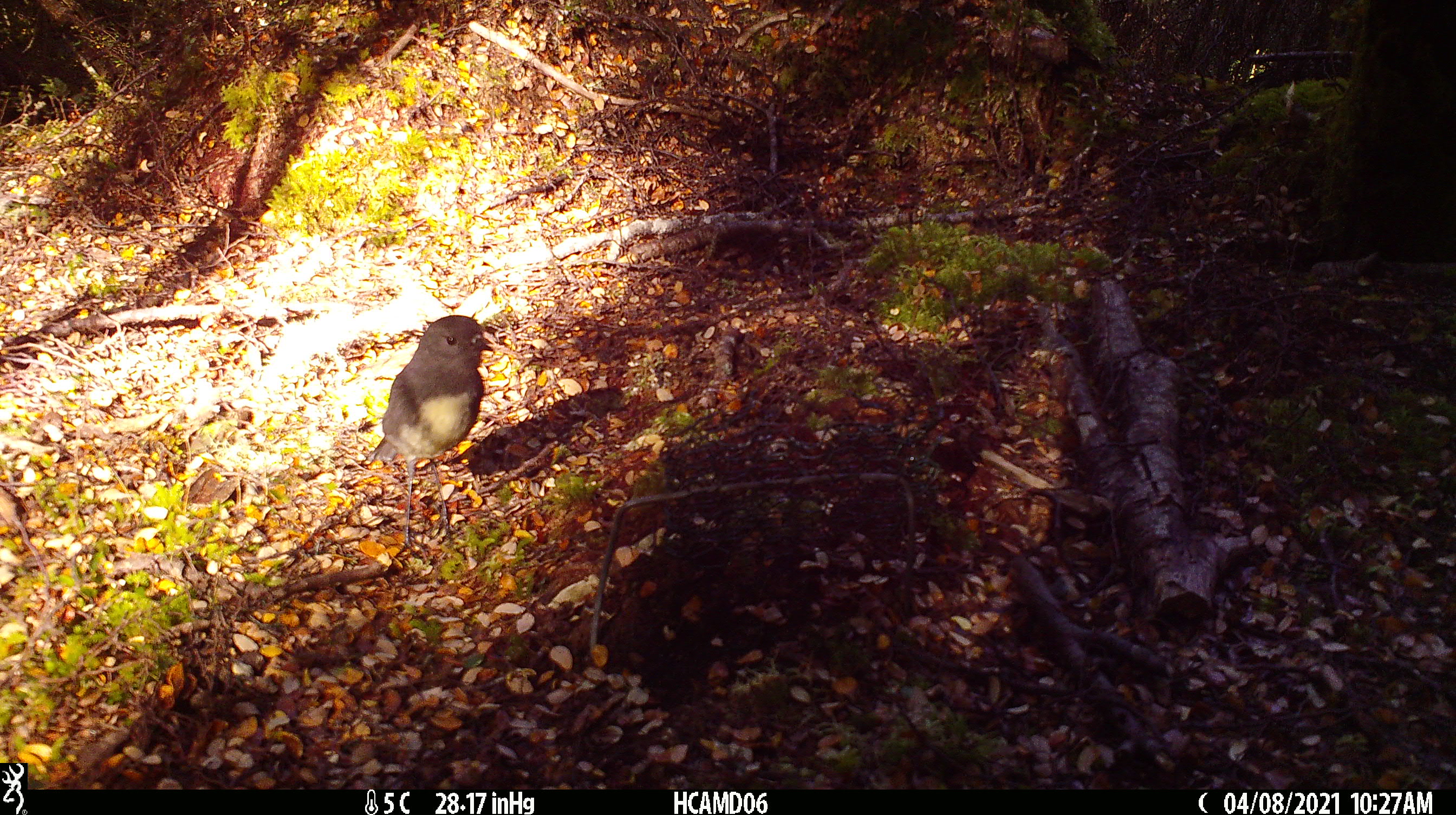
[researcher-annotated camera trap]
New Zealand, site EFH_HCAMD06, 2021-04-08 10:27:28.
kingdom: Animalia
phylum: Chordata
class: Aves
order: Passeriformes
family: Petroicidae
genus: Petroica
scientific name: Petroica australis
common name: new zealand robin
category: robin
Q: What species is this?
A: Robin (new zealand robin) (Petroica australis).